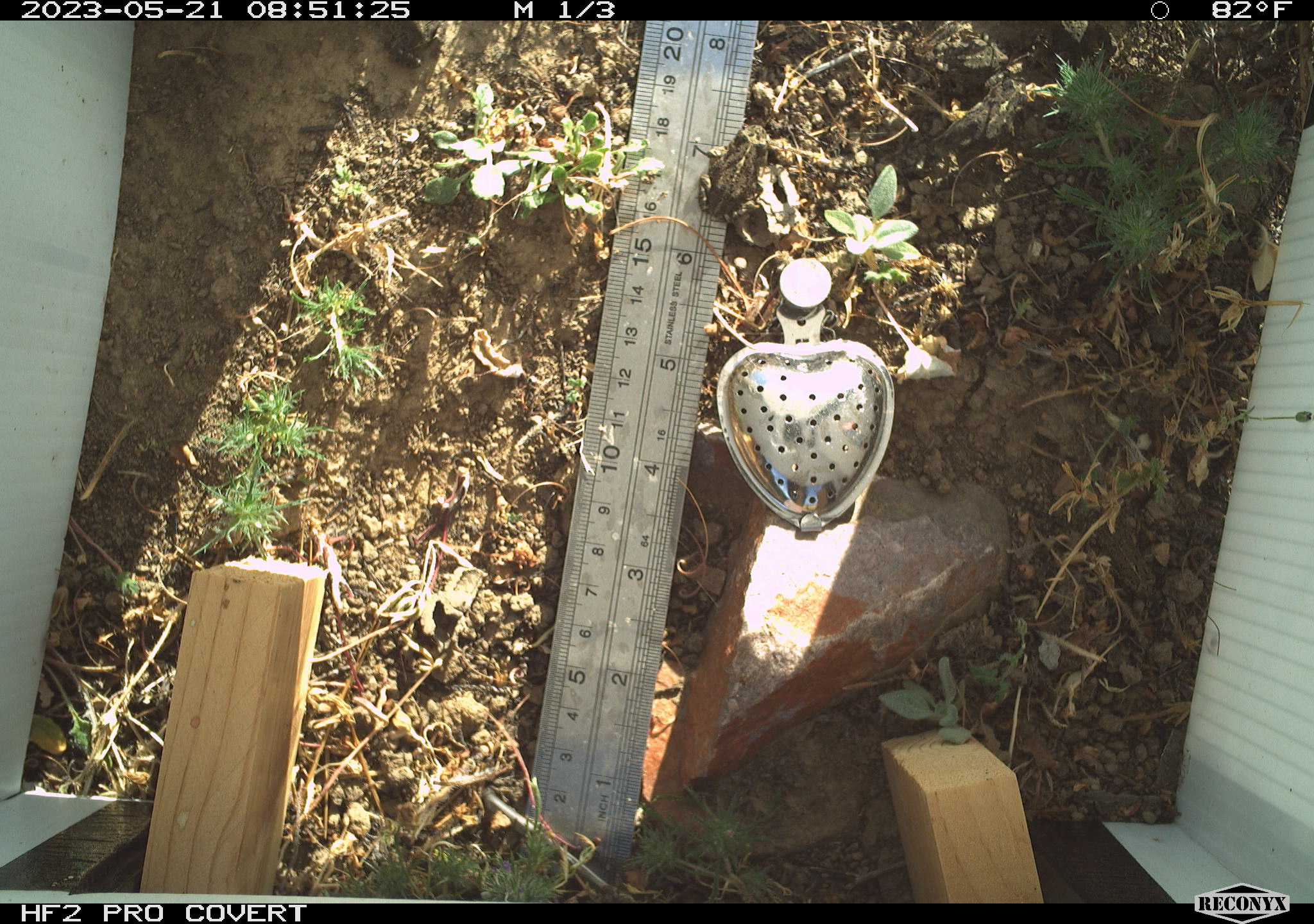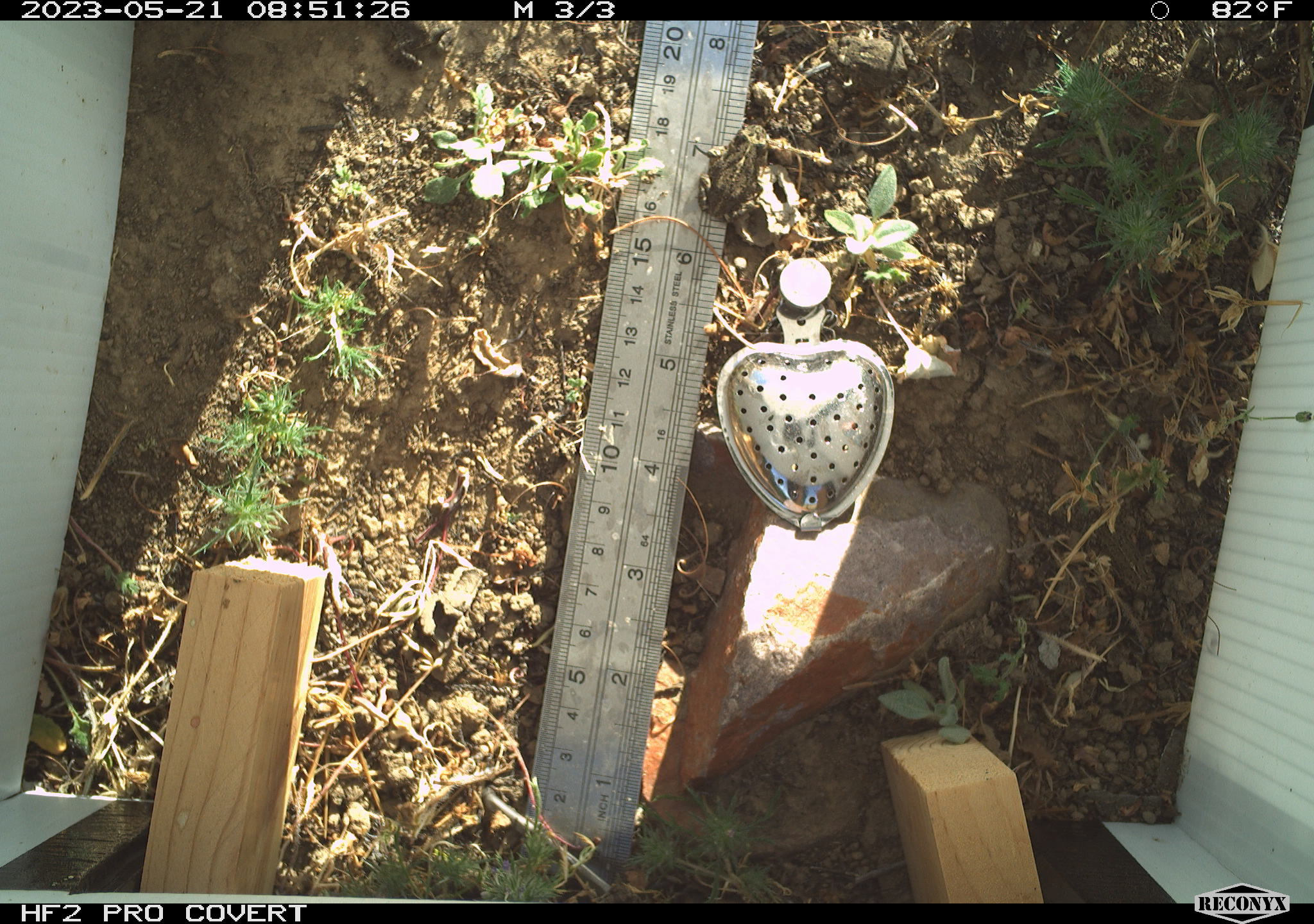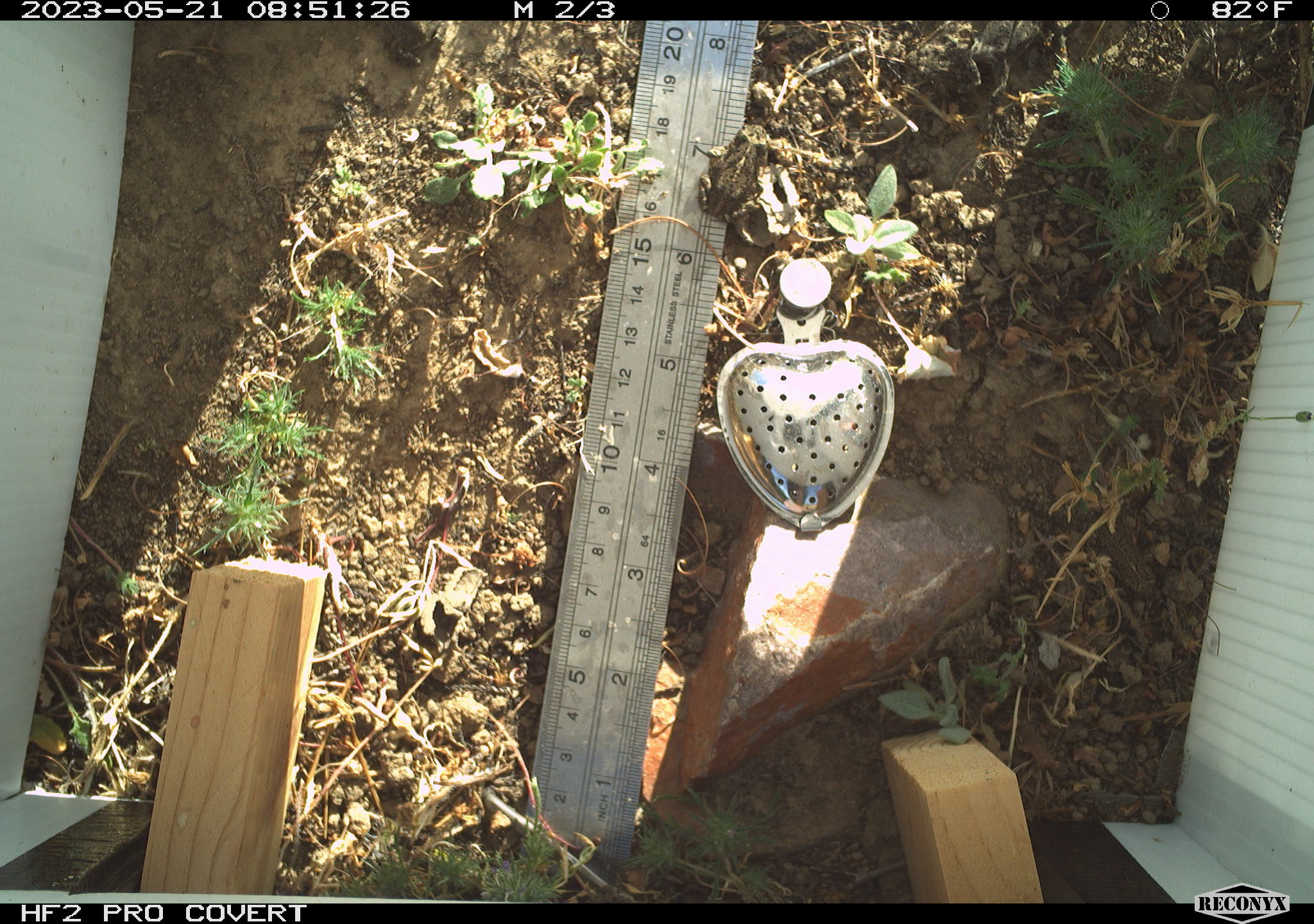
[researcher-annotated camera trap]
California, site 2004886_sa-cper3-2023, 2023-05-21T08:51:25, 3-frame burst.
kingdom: Animalia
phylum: Chordata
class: Amphibia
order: Anura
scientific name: Anura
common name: frogs